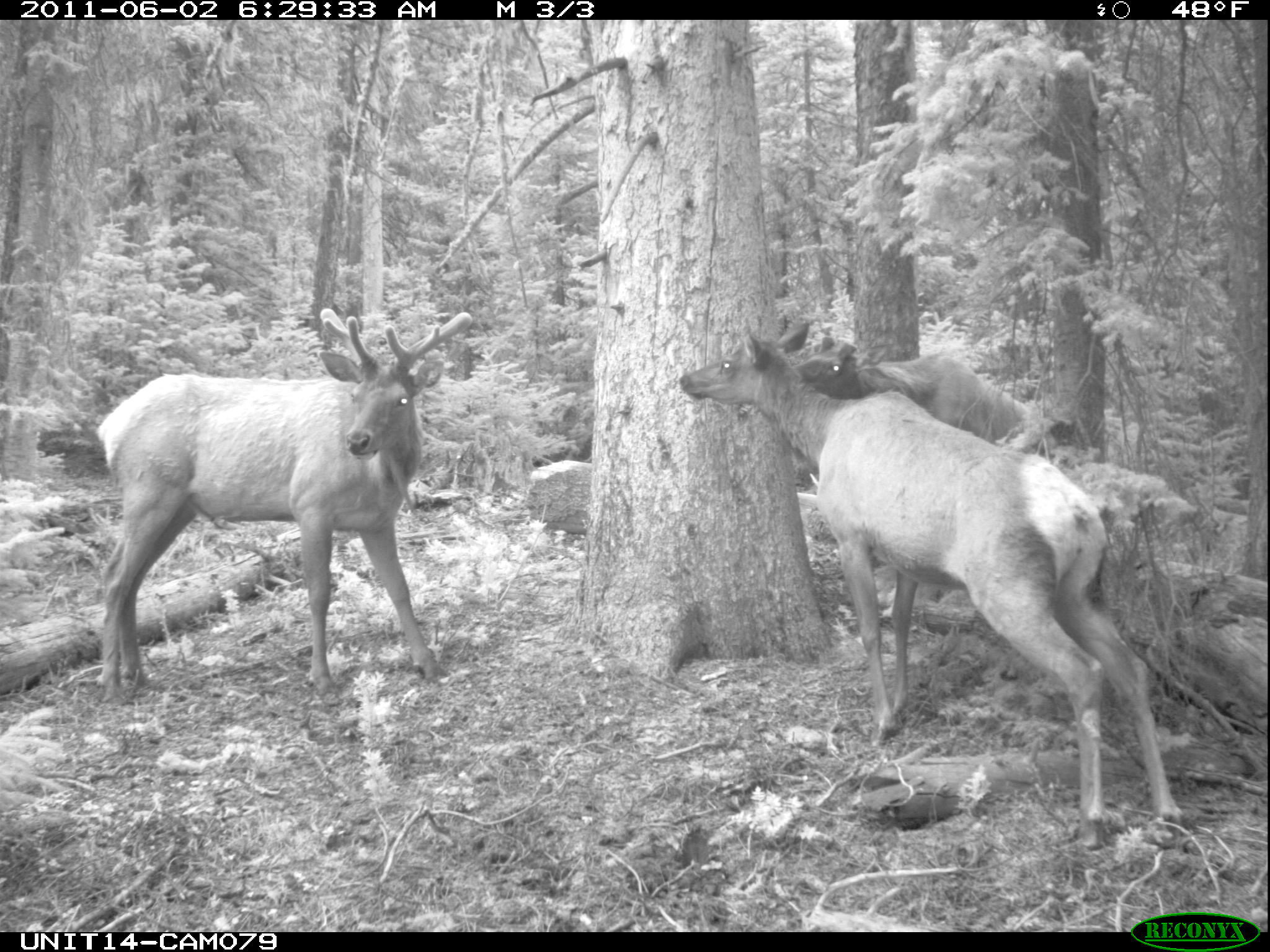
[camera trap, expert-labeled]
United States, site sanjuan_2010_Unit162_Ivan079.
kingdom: Animalia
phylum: Chordata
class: Mammalia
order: Artiodactyla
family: Cervidae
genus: Cervus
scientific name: Cervus elaphus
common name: red deer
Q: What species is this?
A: Cervus elaphus (red deer).